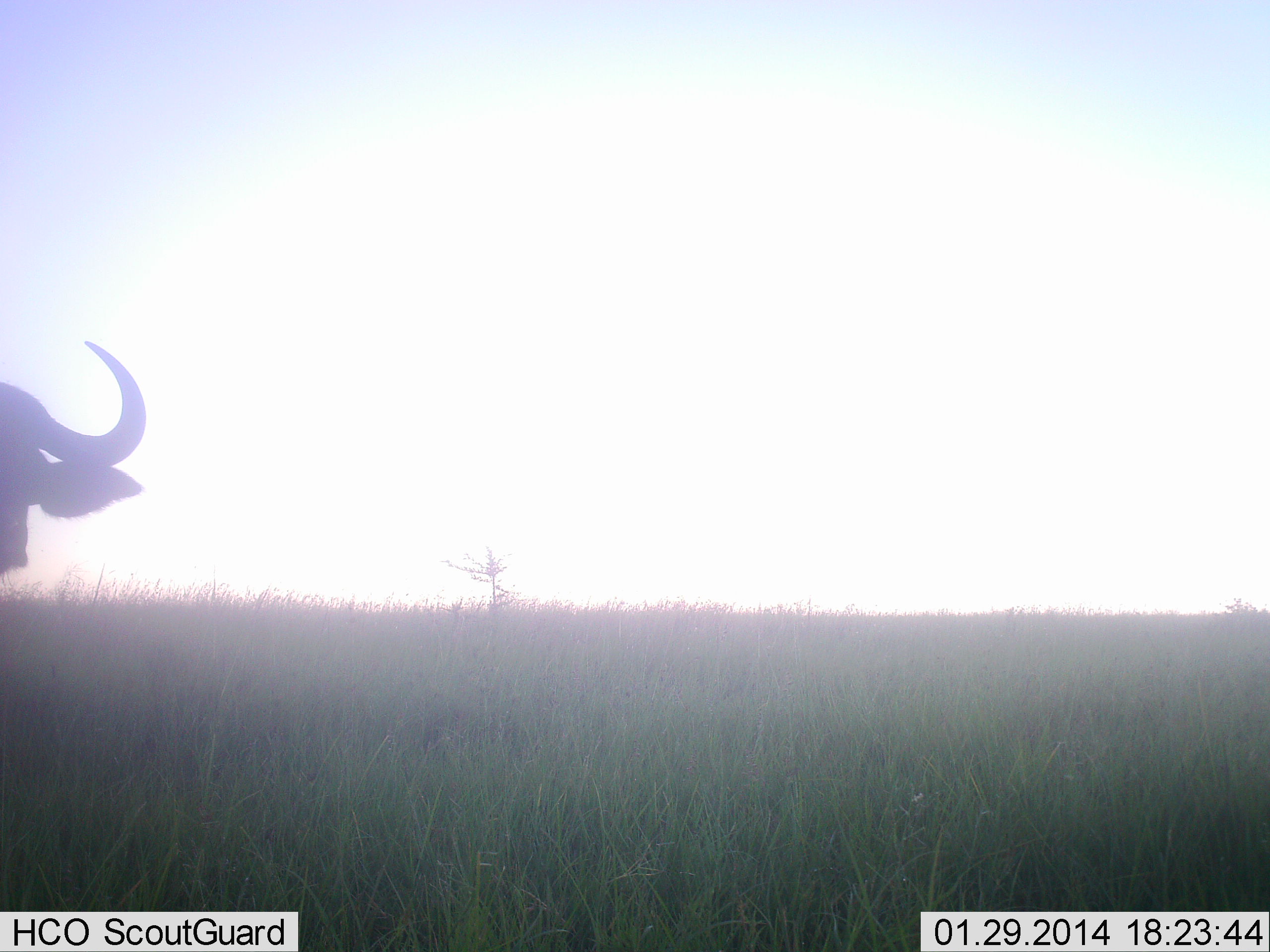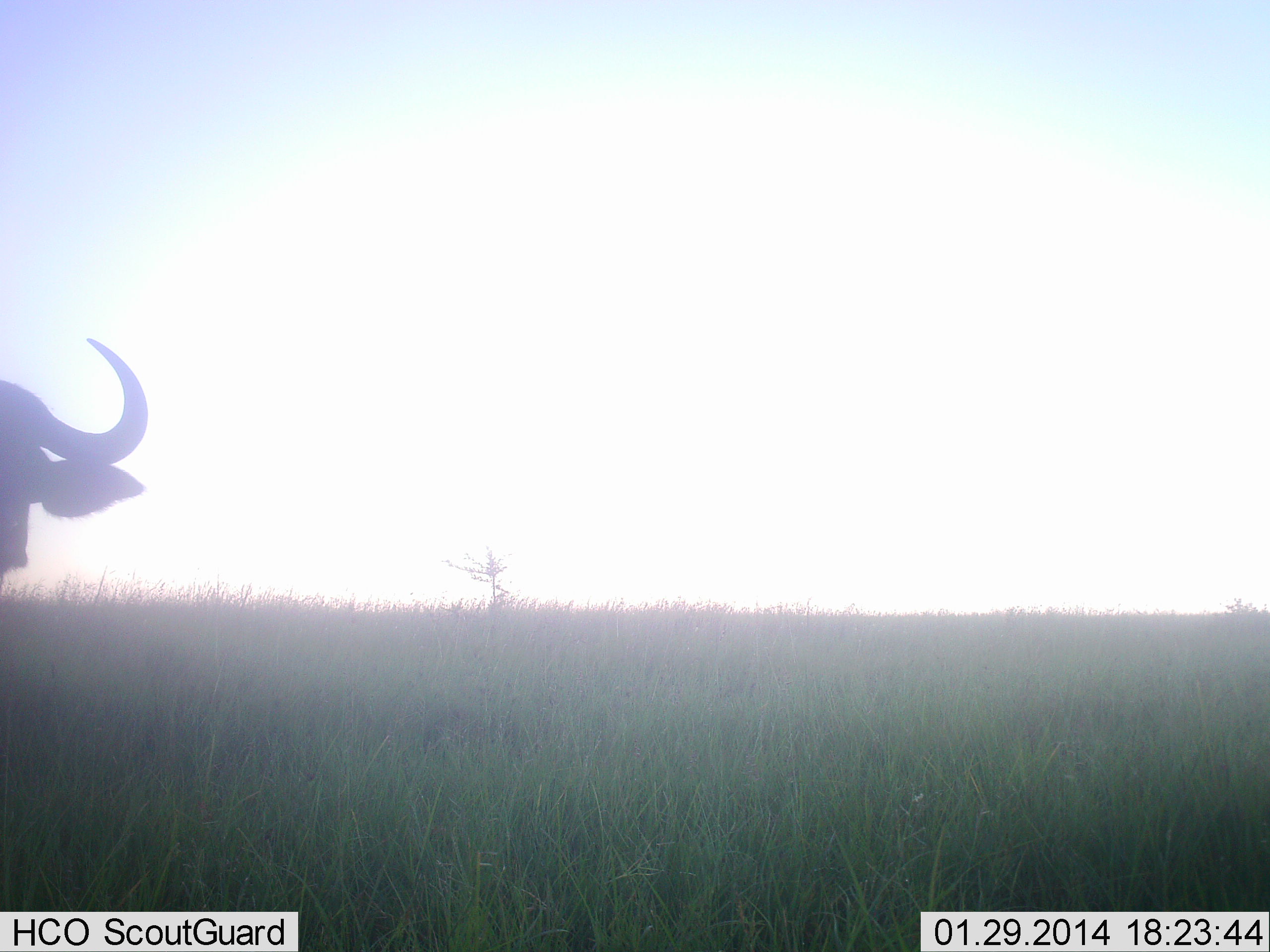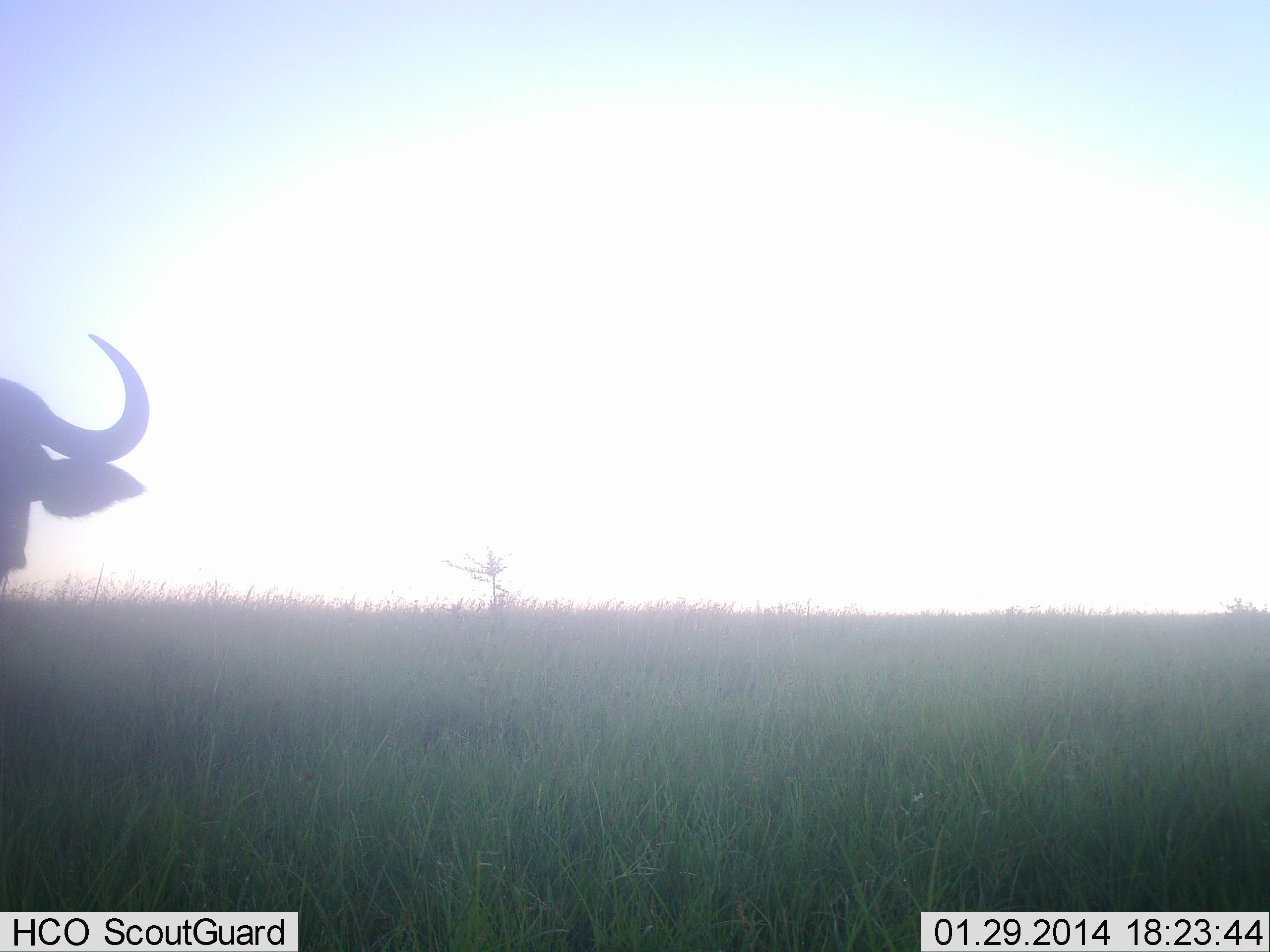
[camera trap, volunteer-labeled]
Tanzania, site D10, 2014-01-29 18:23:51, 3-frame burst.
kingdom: Animalia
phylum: Chordata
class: Mammalia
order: Artiodactyla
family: Bovidae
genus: Syncerus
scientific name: Syncerus caffer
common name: cape buffalo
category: buffalo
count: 1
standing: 100%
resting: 0%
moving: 0%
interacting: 0%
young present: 0%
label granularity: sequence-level